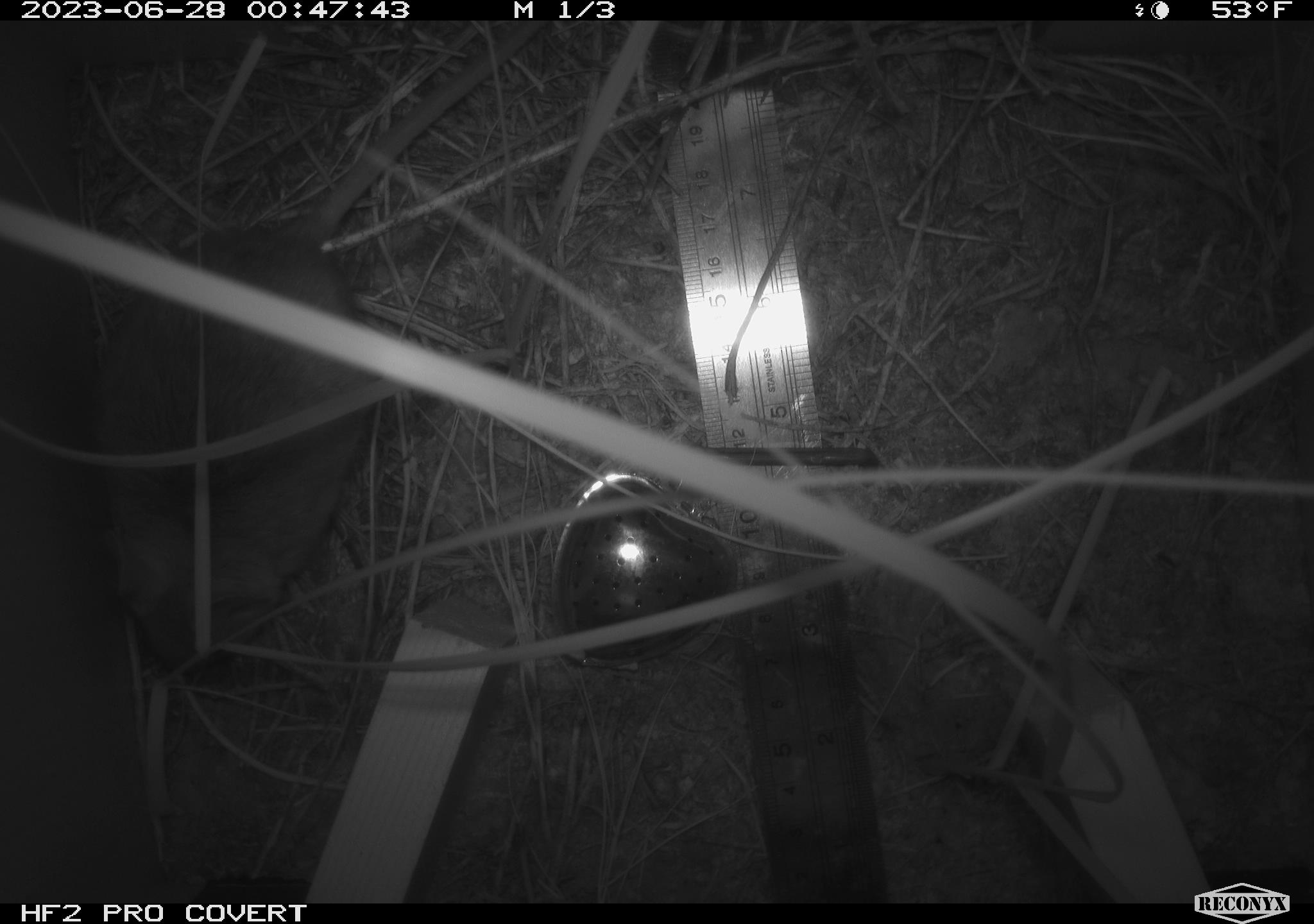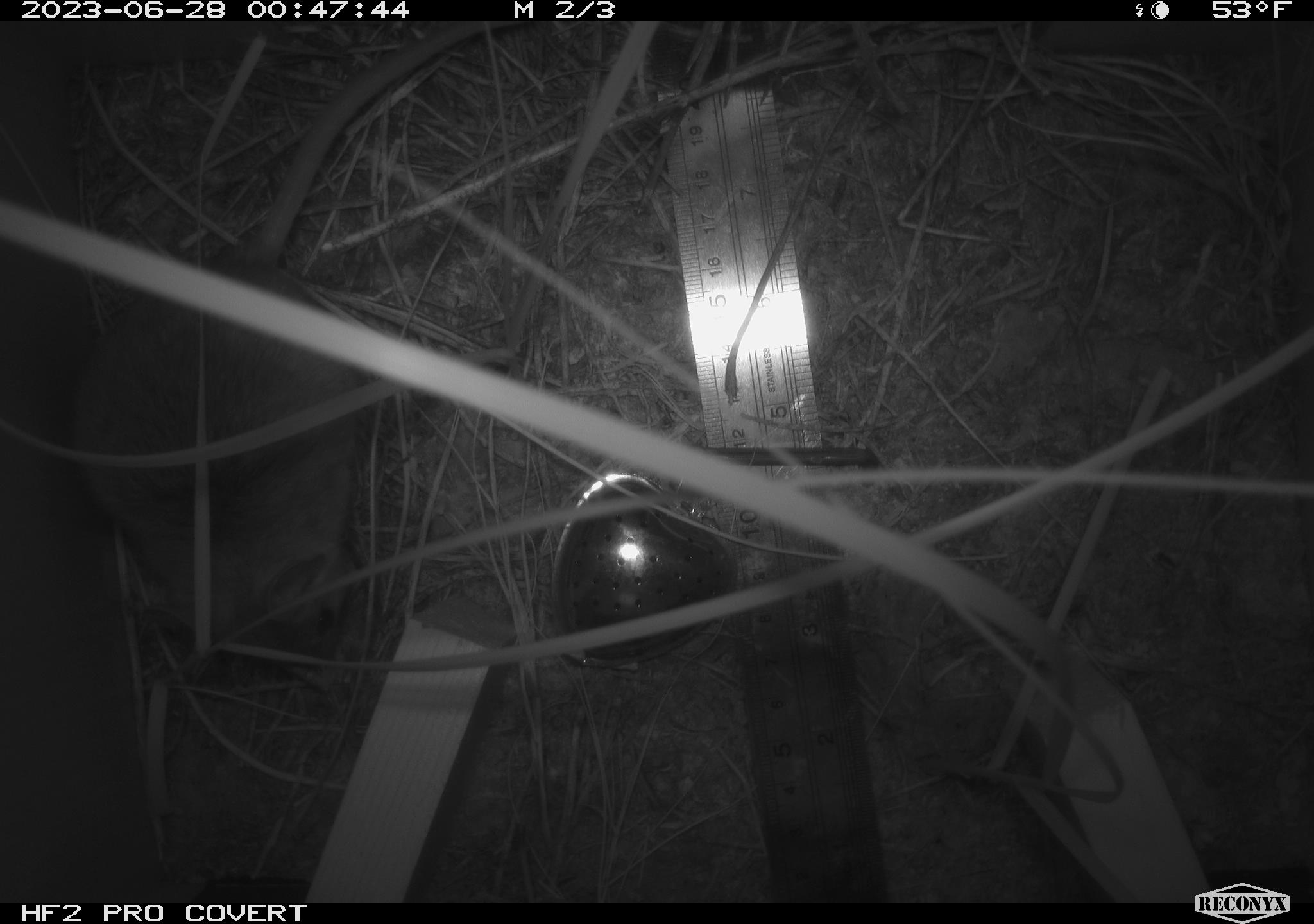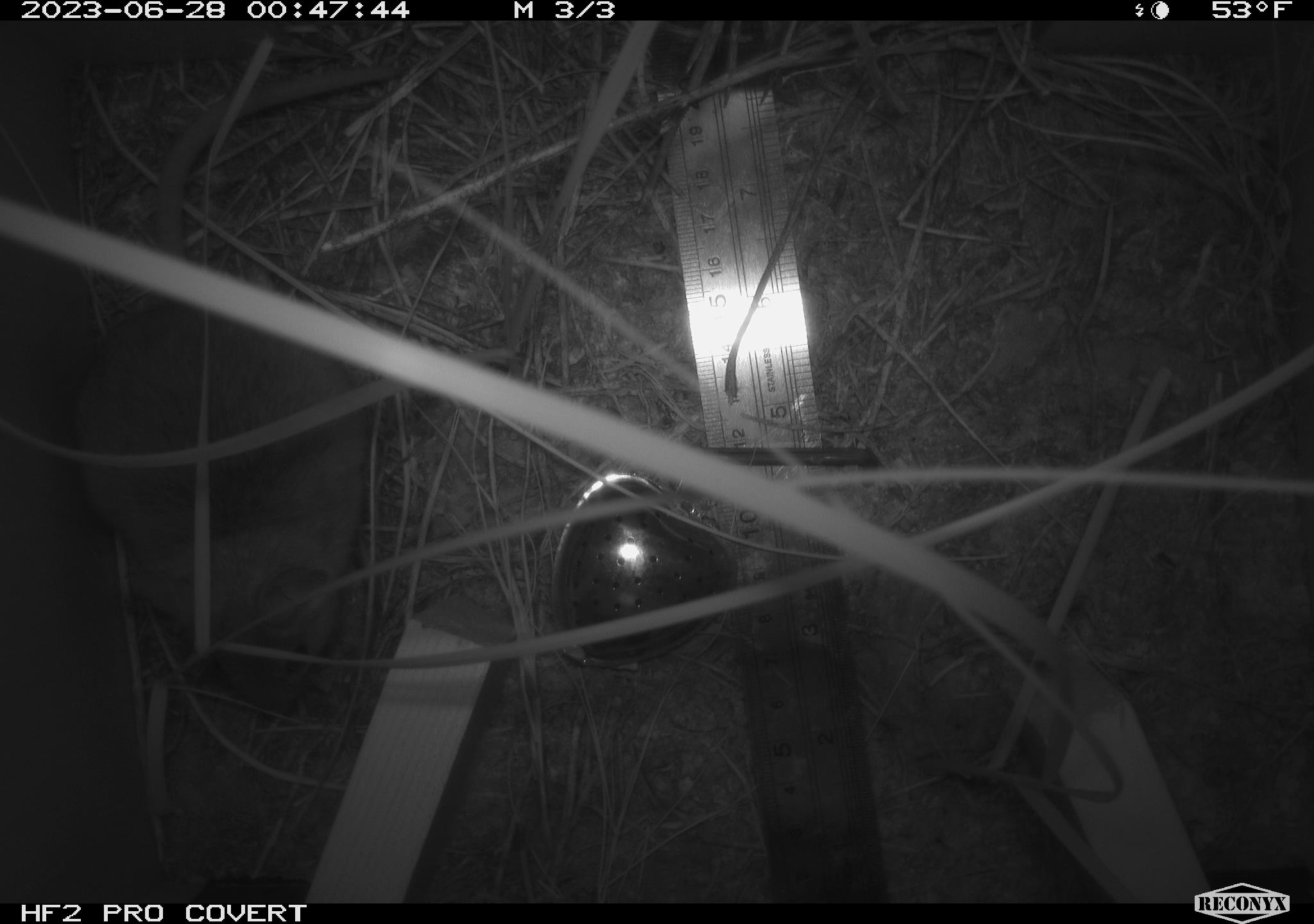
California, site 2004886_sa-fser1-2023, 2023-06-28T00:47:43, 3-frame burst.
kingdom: Animalia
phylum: Chordata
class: Mammalia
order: Rodentia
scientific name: Rodentia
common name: mouse species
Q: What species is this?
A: Mouse species (Rodentia).